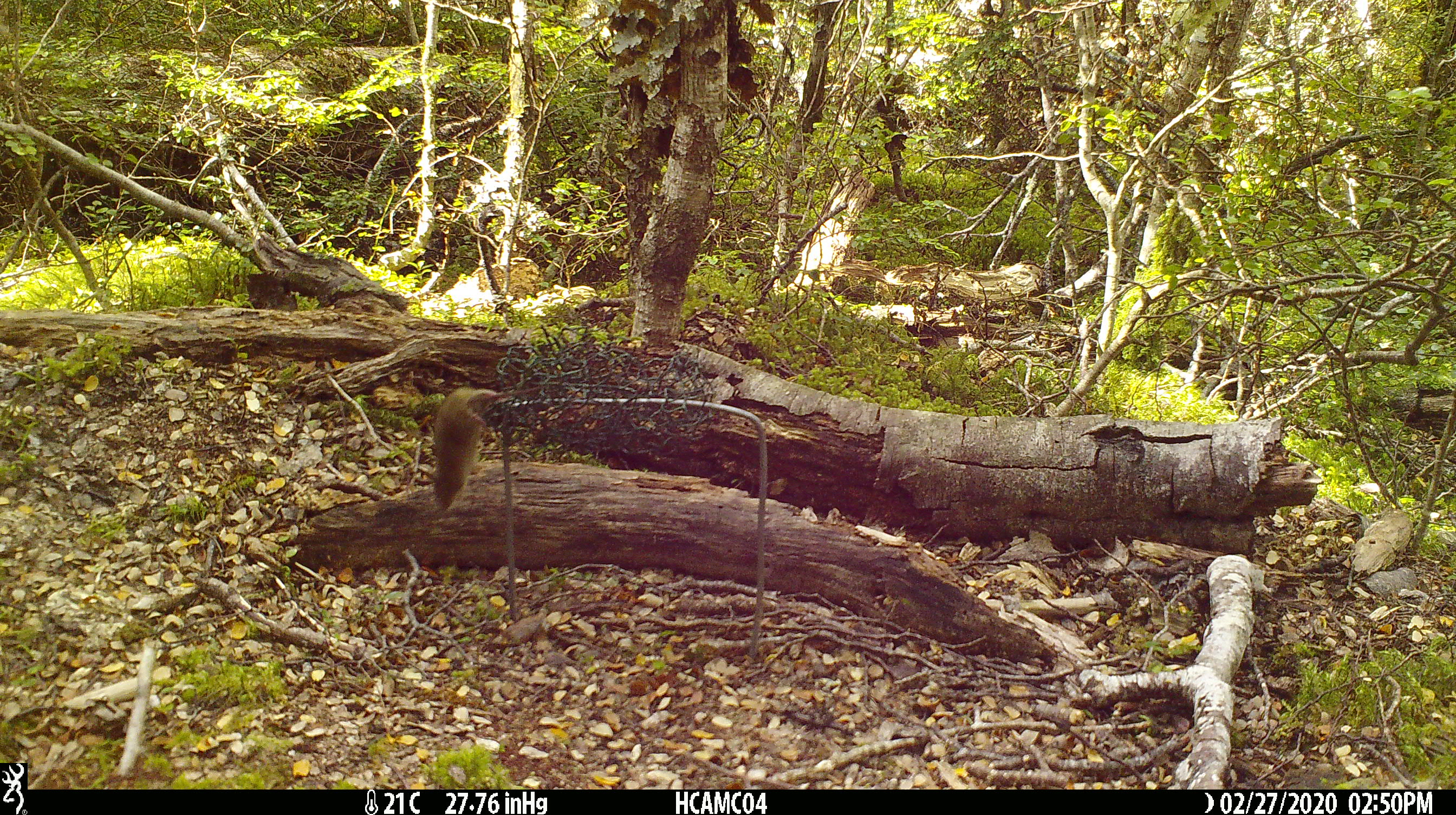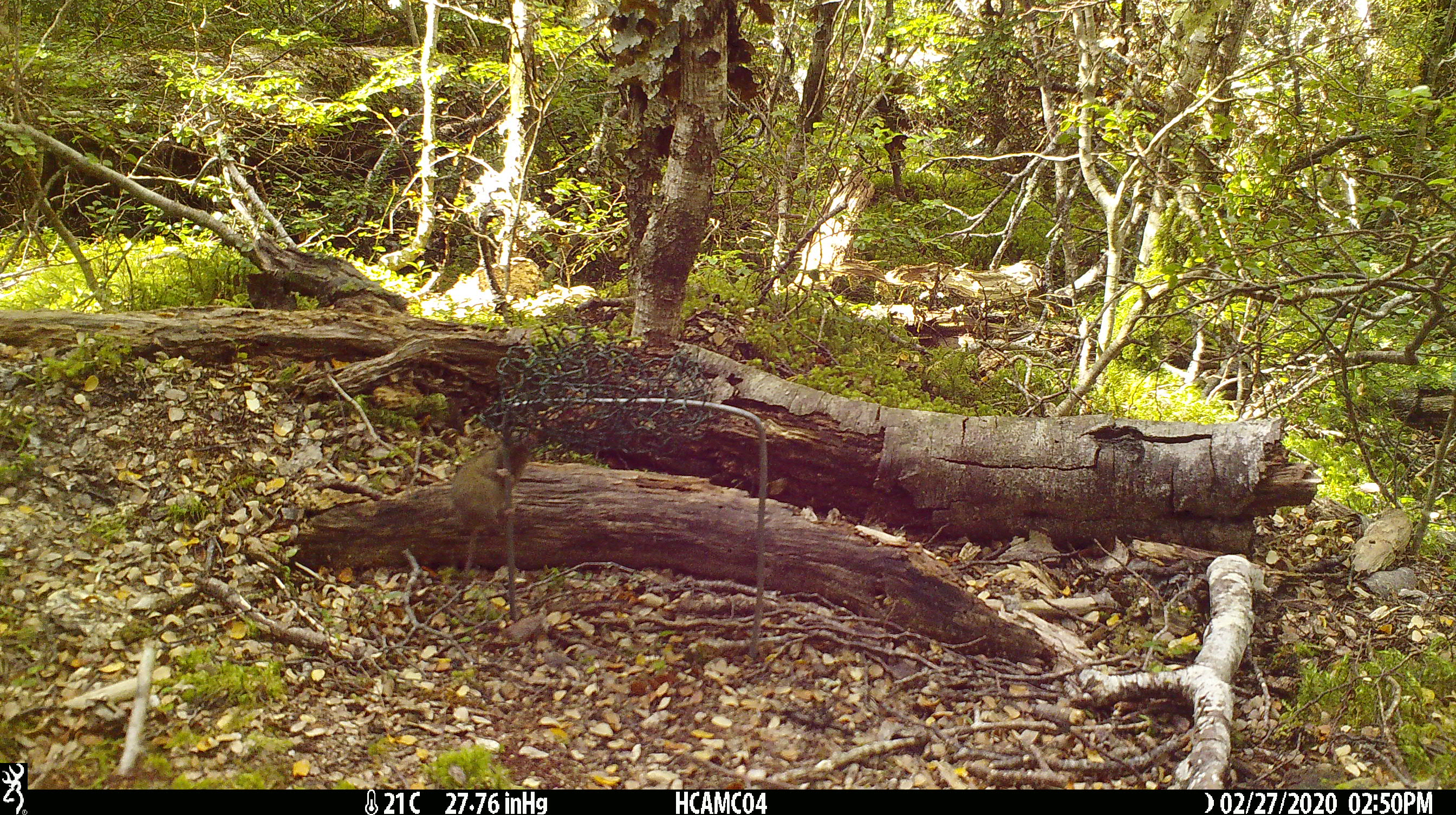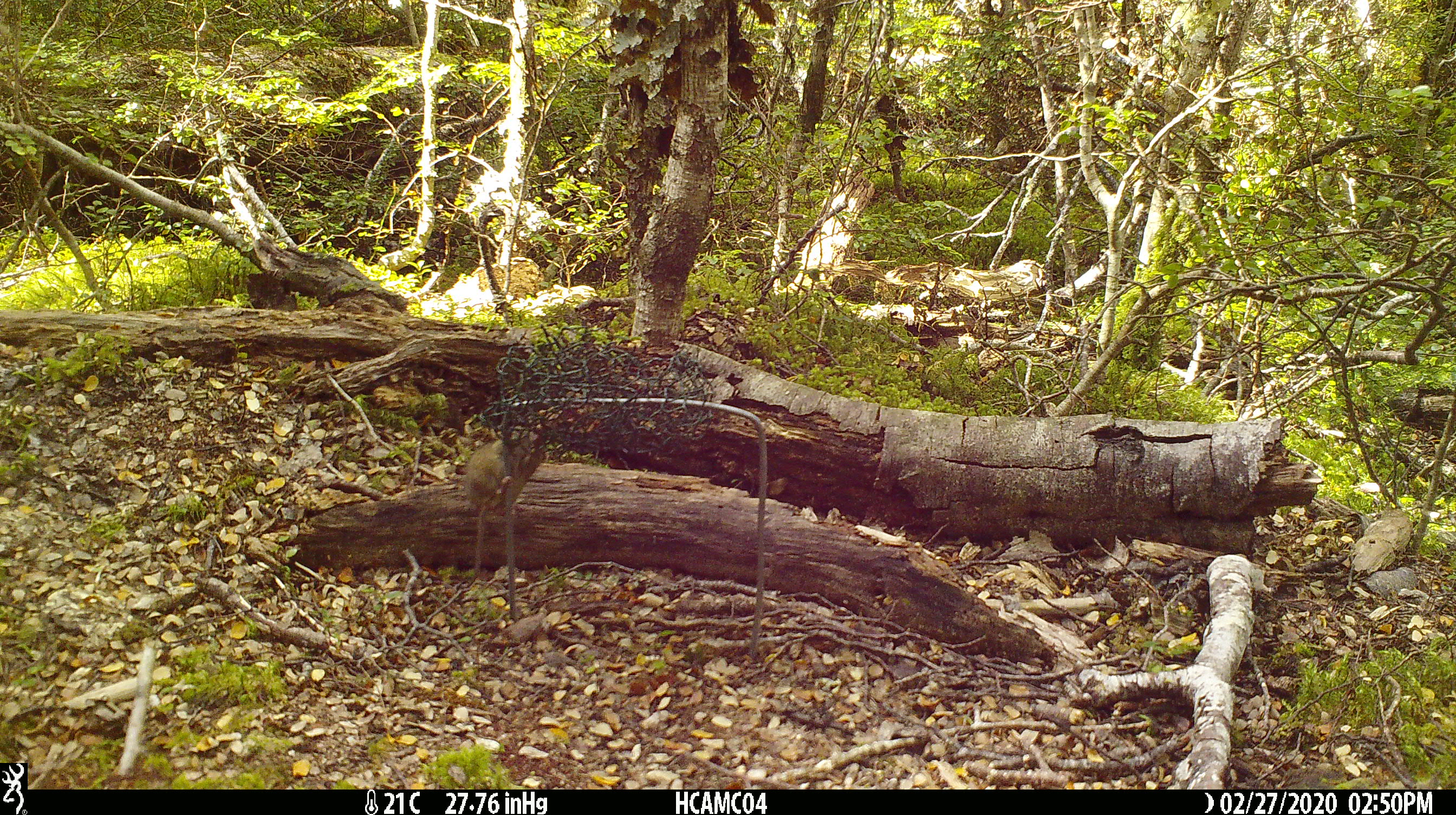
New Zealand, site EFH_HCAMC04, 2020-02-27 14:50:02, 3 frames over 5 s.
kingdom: Animalia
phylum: Chordata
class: Mammalia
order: Rodentia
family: Muridae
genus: Mus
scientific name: Mus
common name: mouse